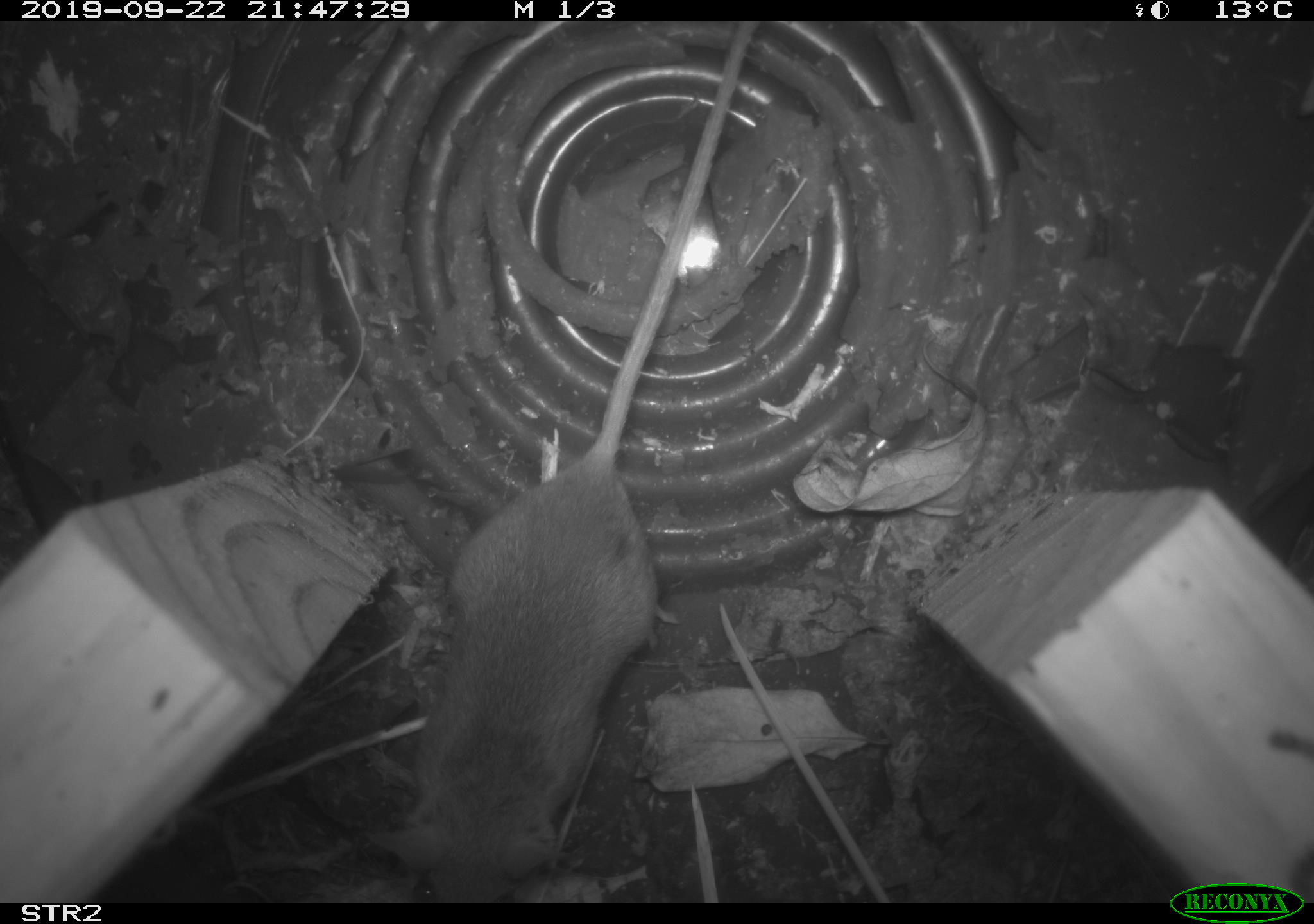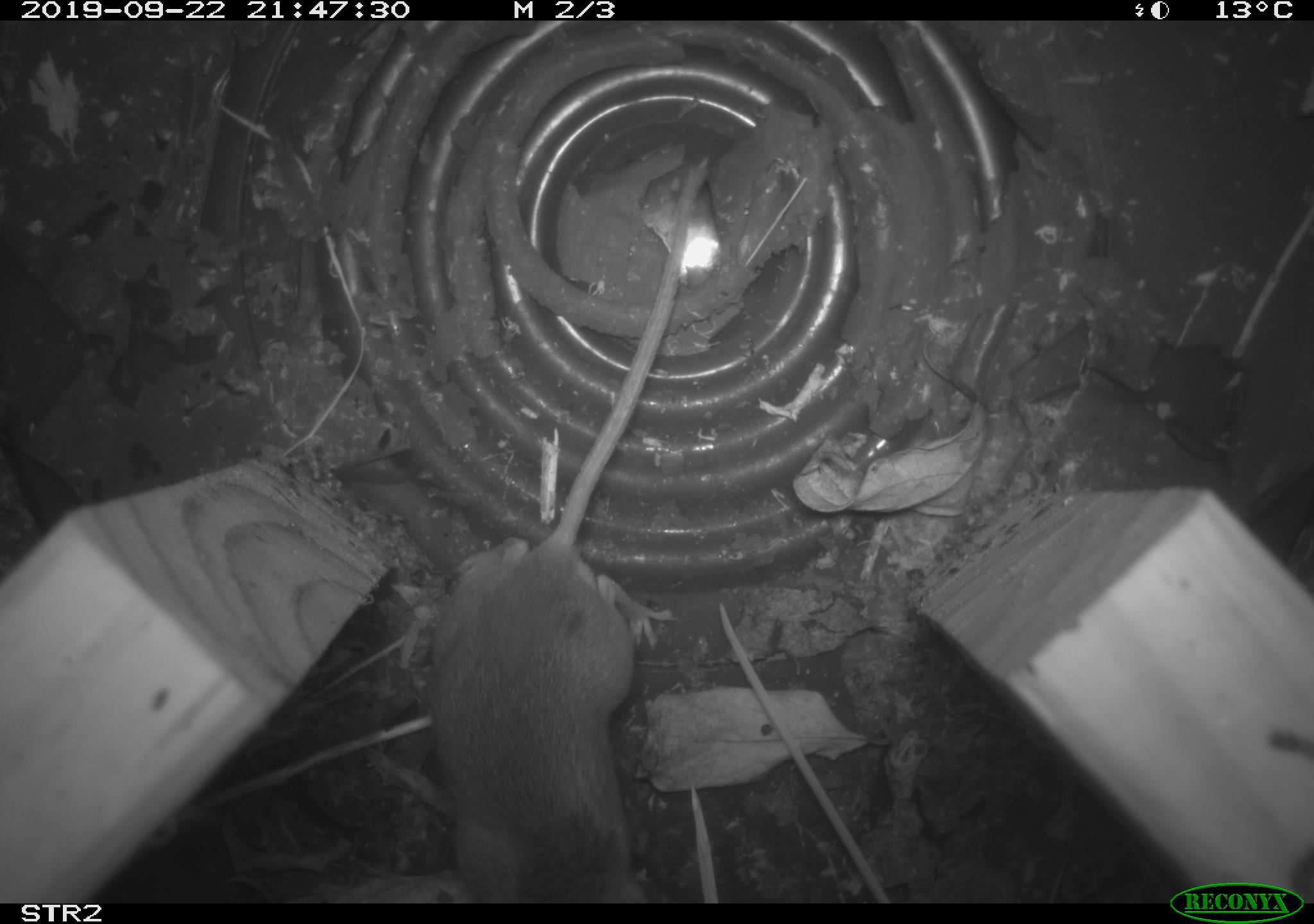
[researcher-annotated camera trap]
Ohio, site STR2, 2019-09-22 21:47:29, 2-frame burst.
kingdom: Animalia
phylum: Chordata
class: Mammalia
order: Rodentia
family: Cricetidae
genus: Peromyscus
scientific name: Peromyscus leucopus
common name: white-footed mouse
White-footed mouse (Peromyscus leucopus).